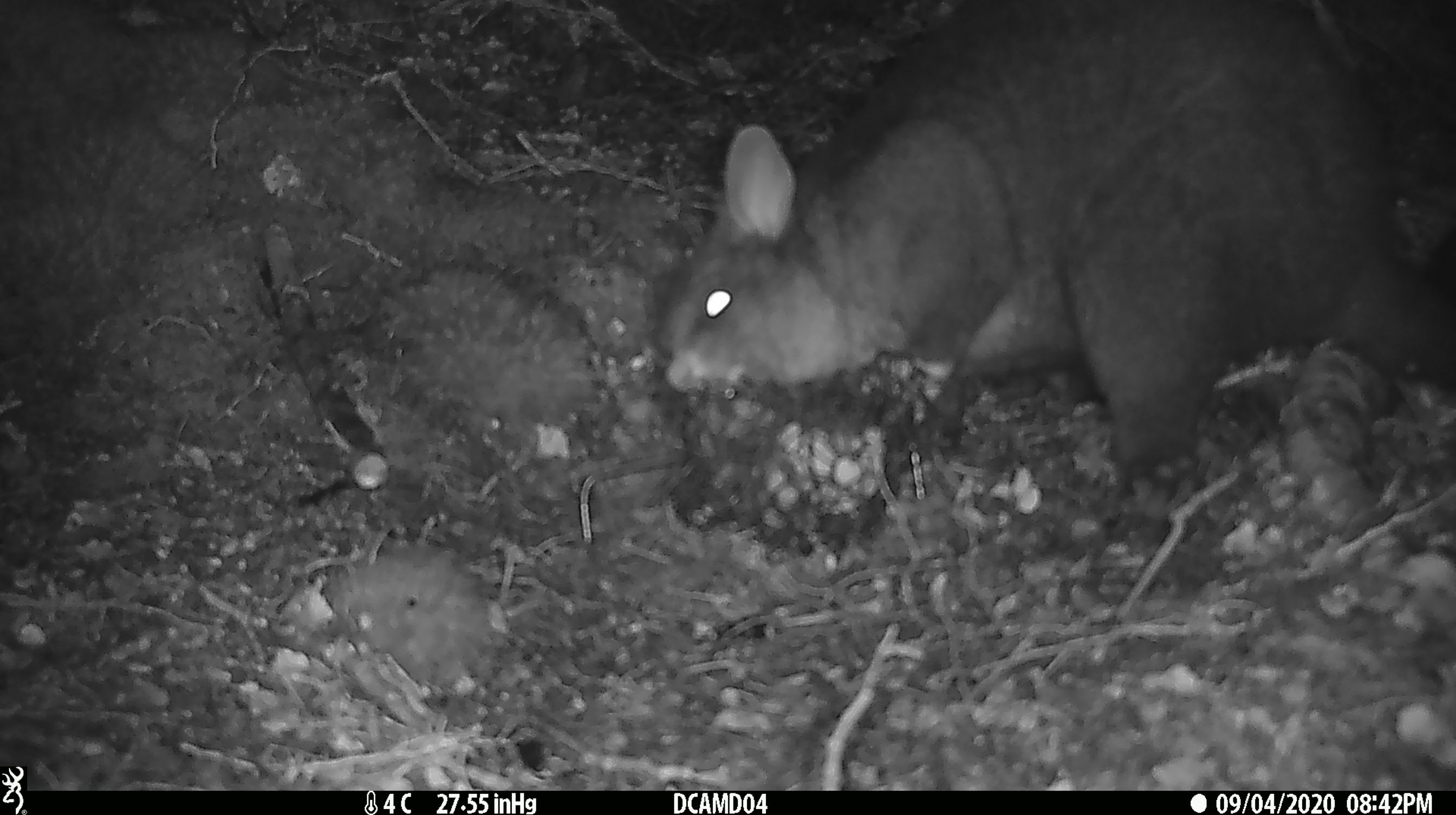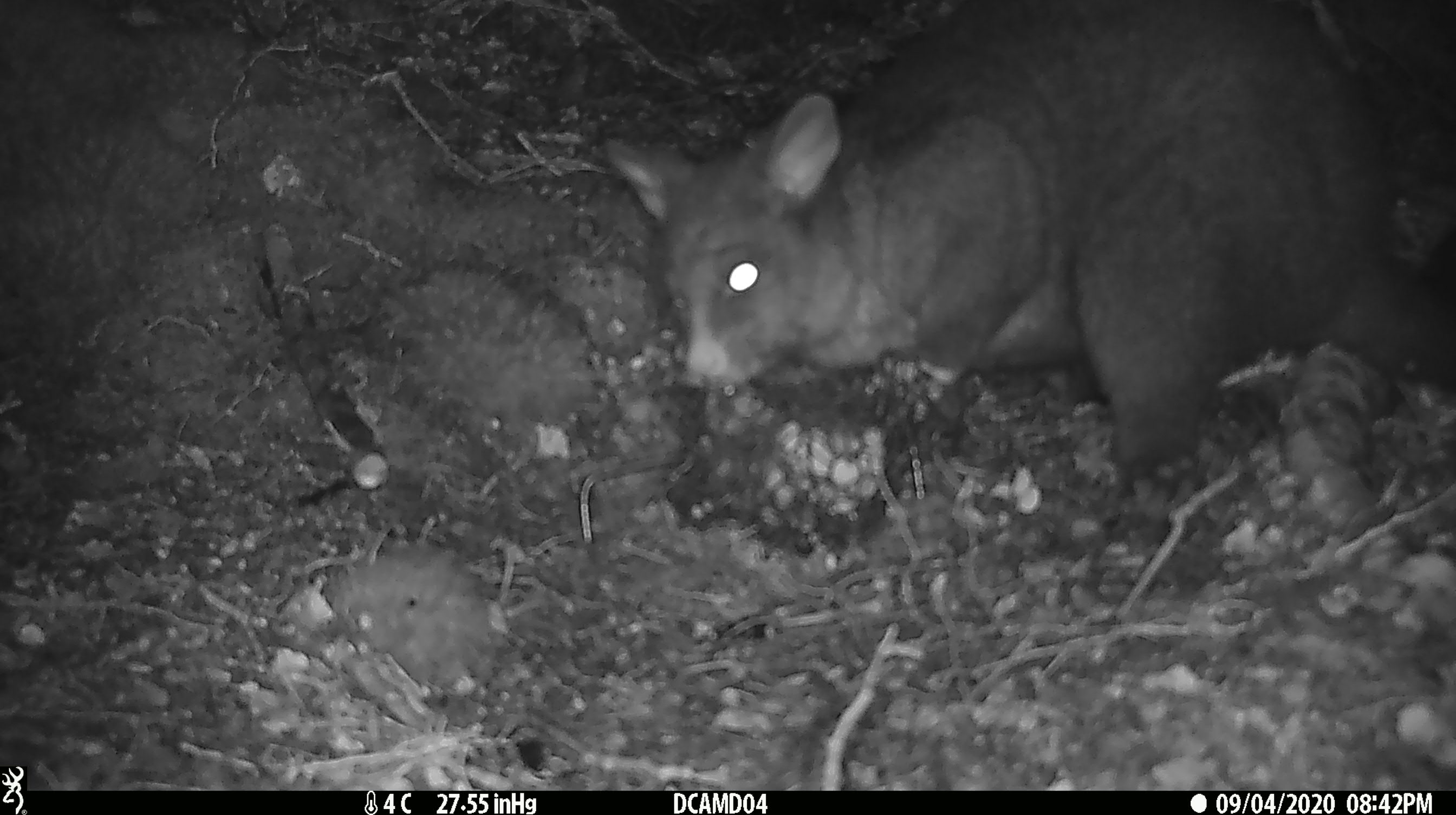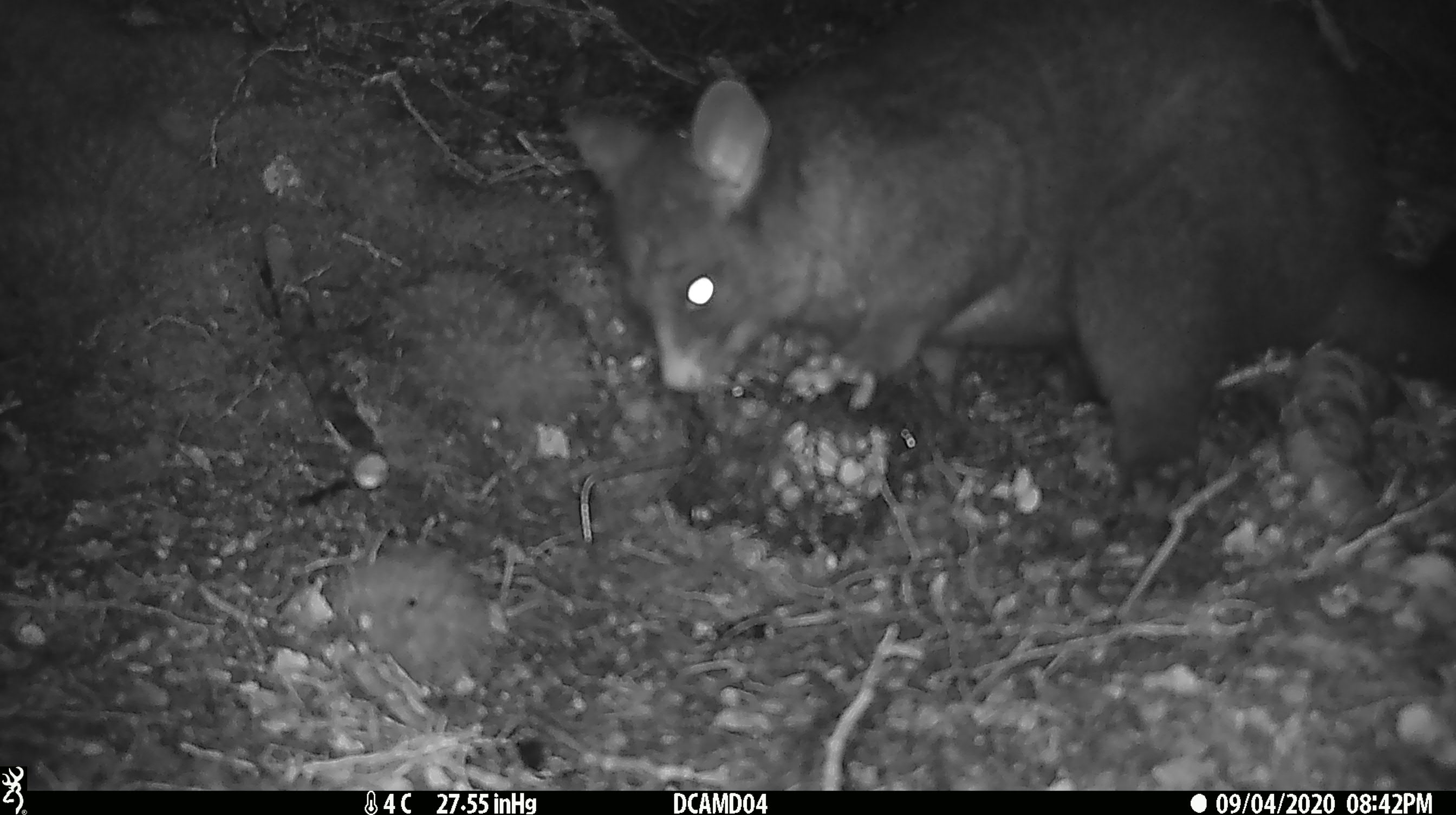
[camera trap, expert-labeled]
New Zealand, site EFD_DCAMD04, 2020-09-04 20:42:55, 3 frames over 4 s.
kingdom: Animalia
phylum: Chordata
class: Mammalia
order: Diprotodontia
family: Phalangeridae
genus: Trichosurus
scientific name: Trichosurus vulpecula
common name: common brushtail possum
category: possum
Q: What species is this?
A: Possum (common brushtail possum) (Trichosurus vulpecula).